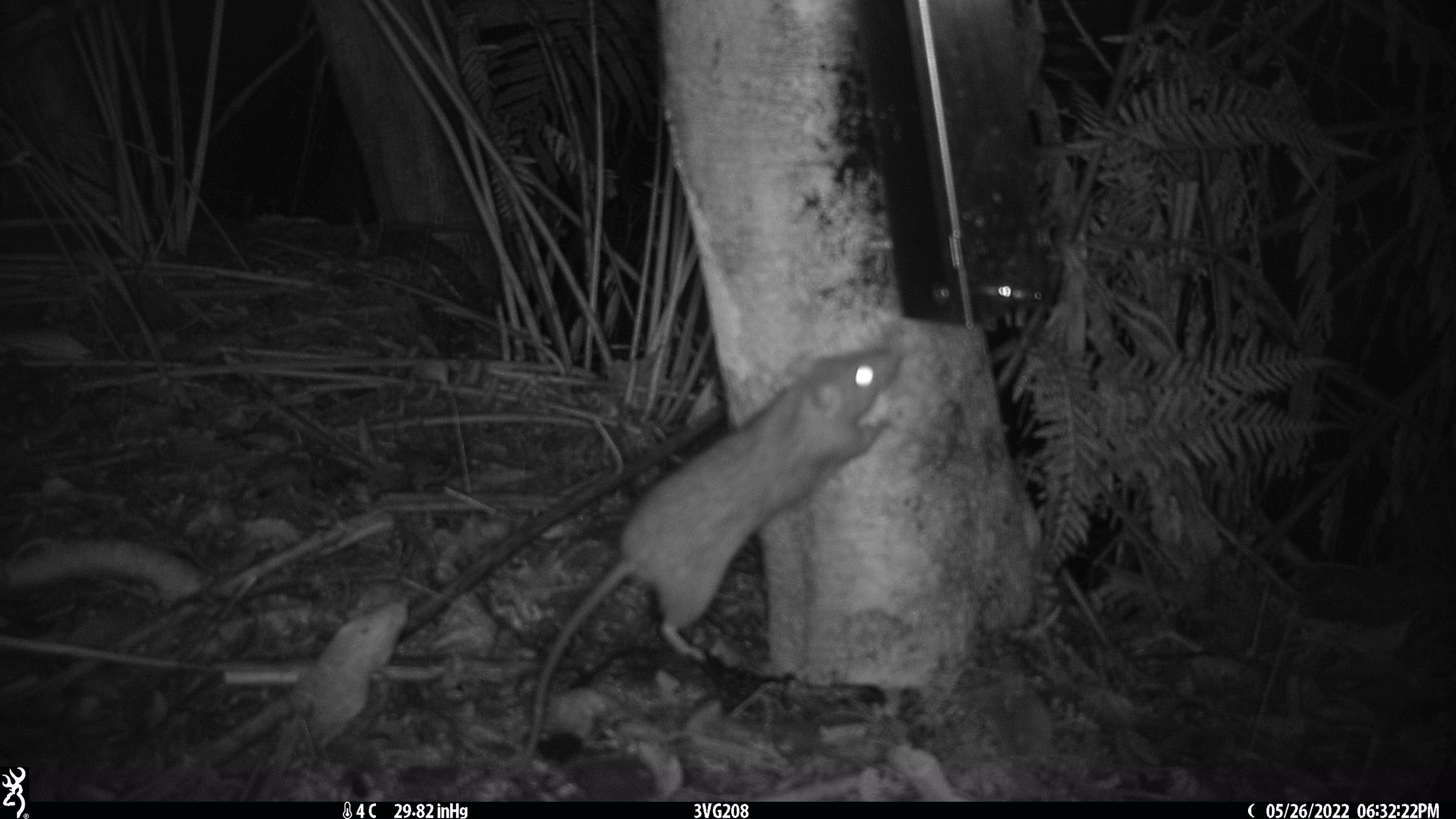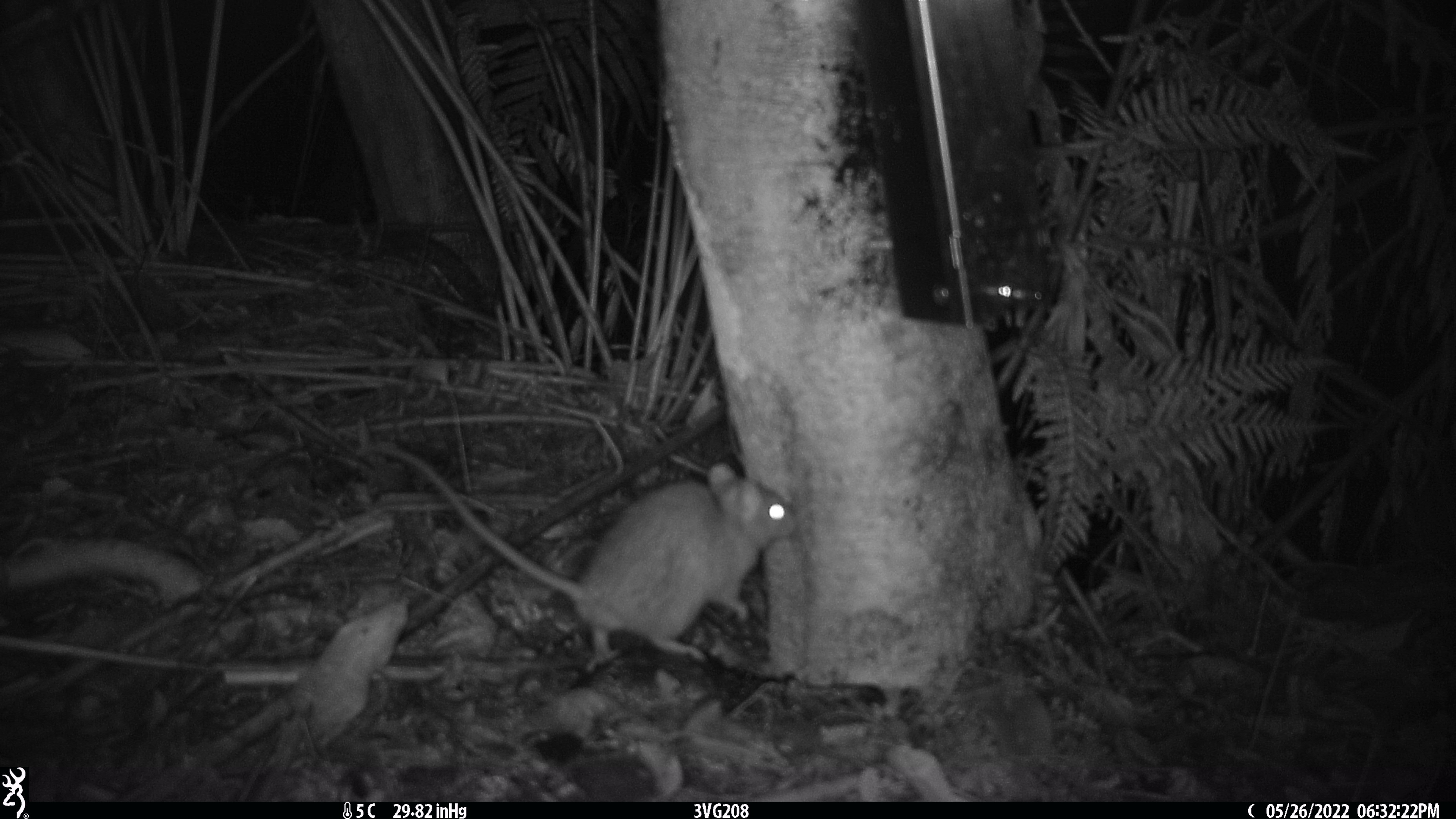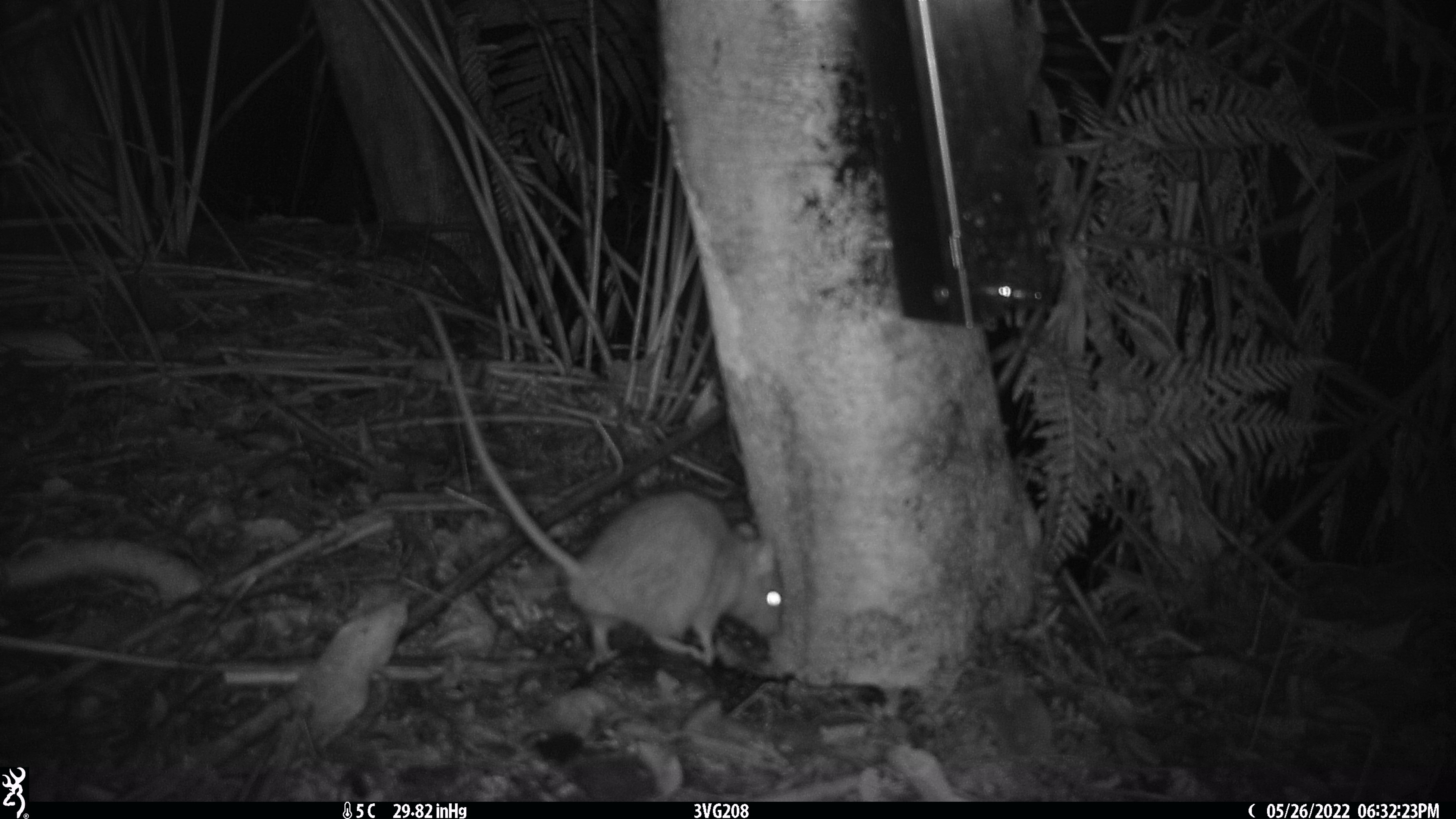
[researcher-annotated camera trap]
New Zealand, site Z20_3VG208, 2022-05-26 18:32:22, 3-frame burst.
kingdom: Animalia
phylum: Chordata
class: Mammalia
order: Rodentia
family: Muridae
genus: Rattus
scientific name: Rattus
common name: rat